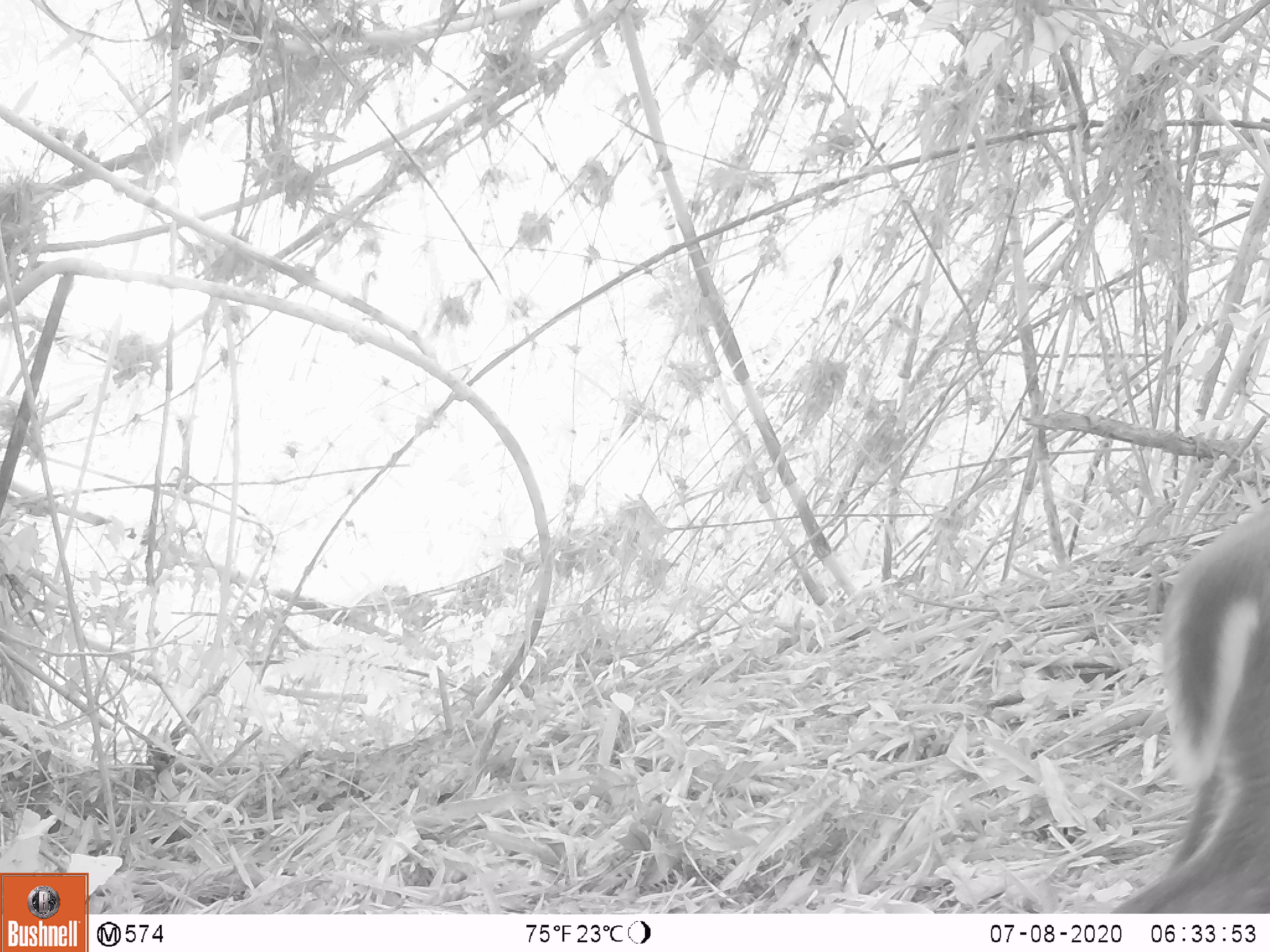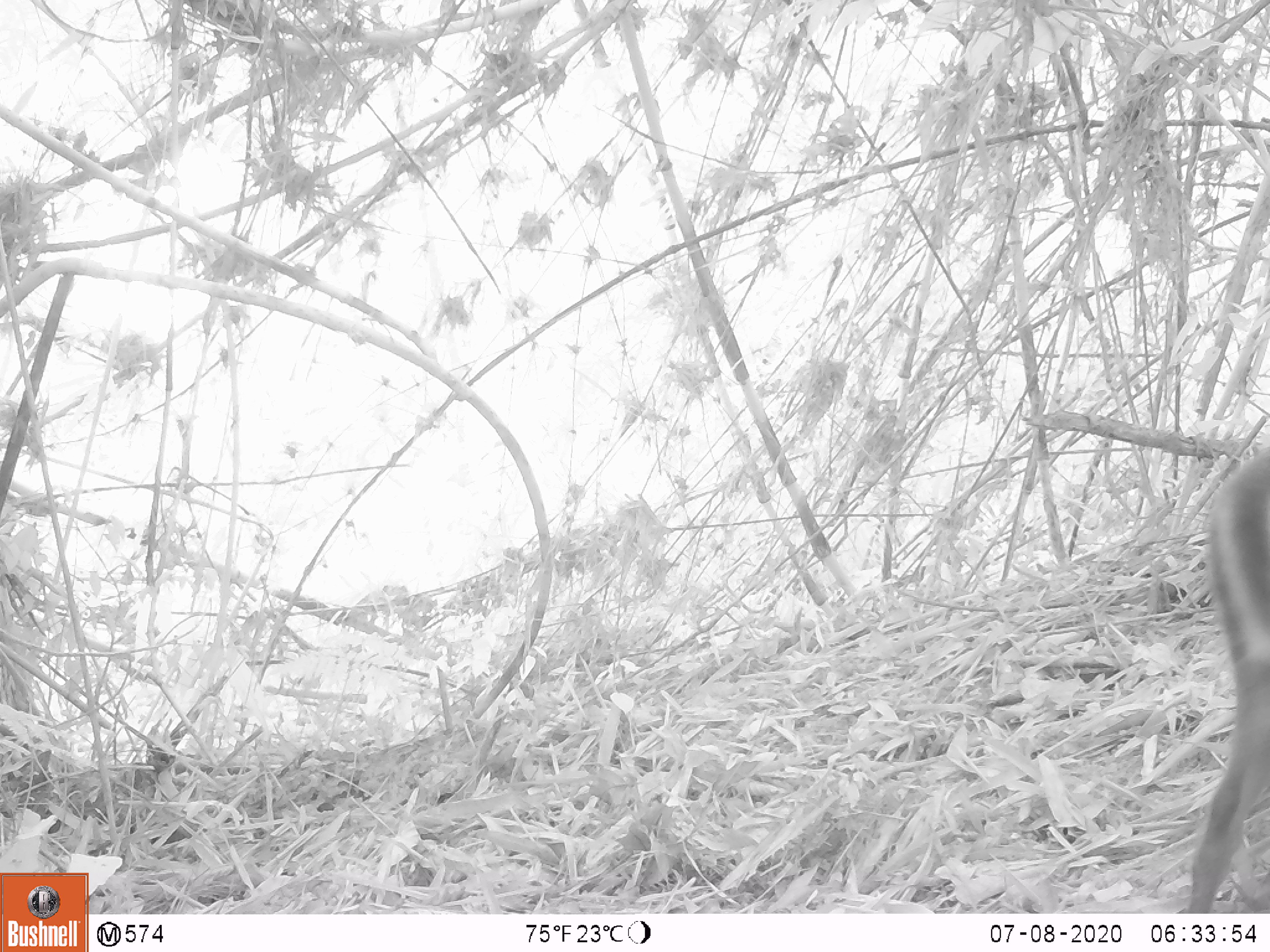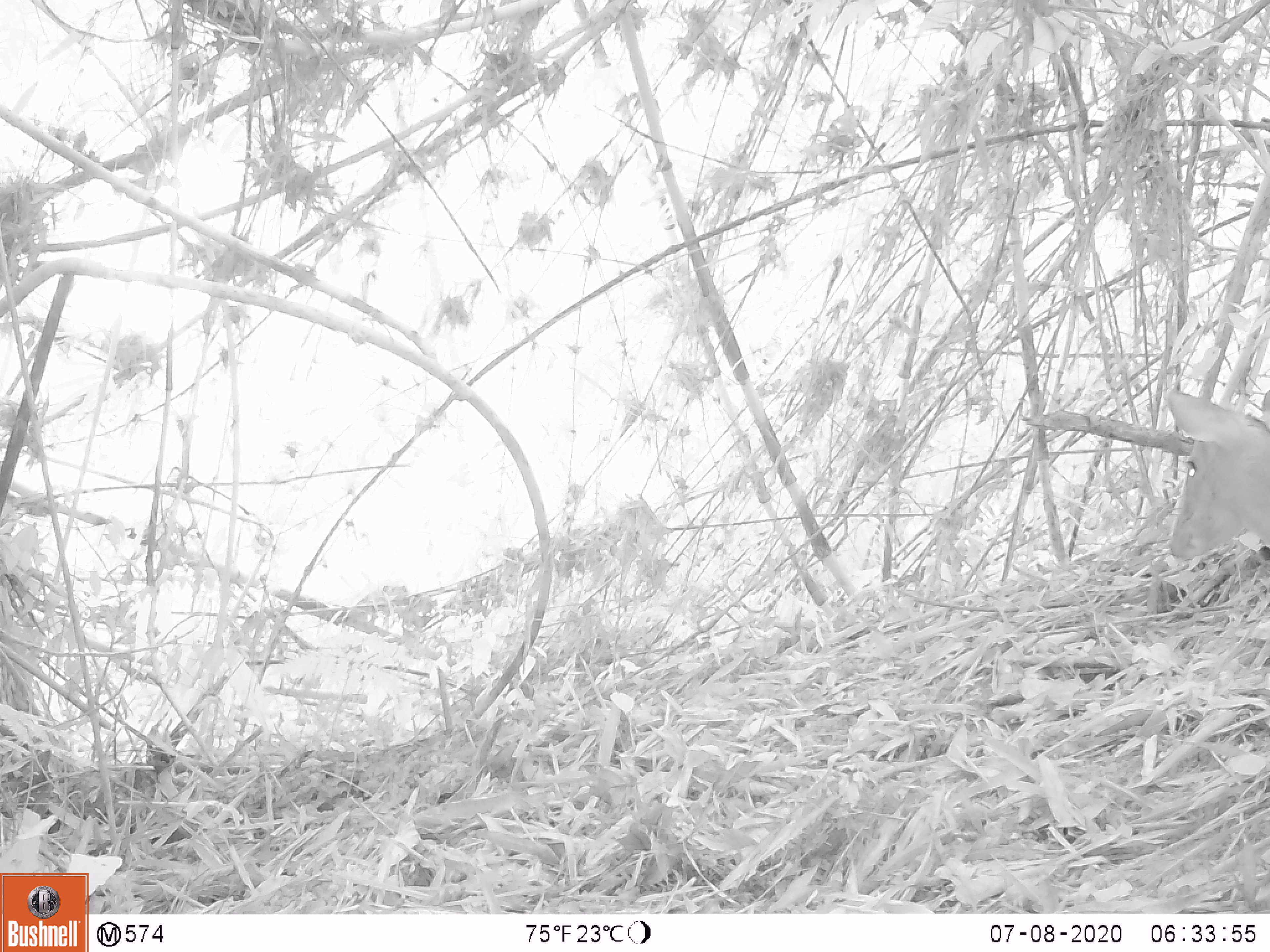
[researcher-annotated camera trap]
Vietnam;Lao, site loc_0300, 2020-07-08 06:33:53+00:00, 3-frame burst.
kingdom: Animalia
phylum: Chordata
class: Mammalia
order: Artiodactyla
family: Cervidae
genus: Muntiacus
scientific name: Muntiacus rooseveltorum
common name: roosevelt's muntjac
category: roosevelts muntjac group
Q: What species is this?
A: Roosevelts muntjac group (roosevelt's muntjac) (Muntiacus rooseveltorum).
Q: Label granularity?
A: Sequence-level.